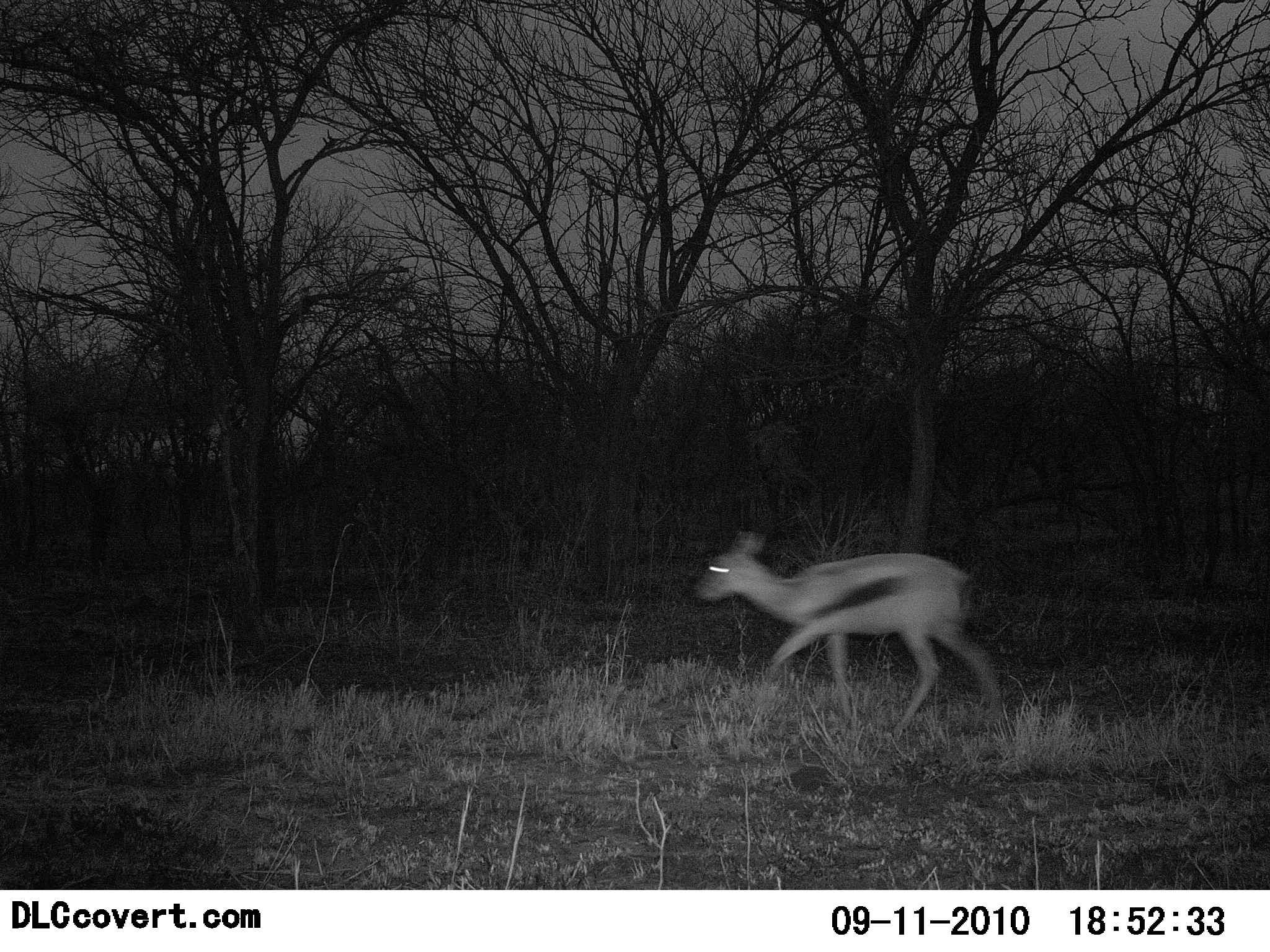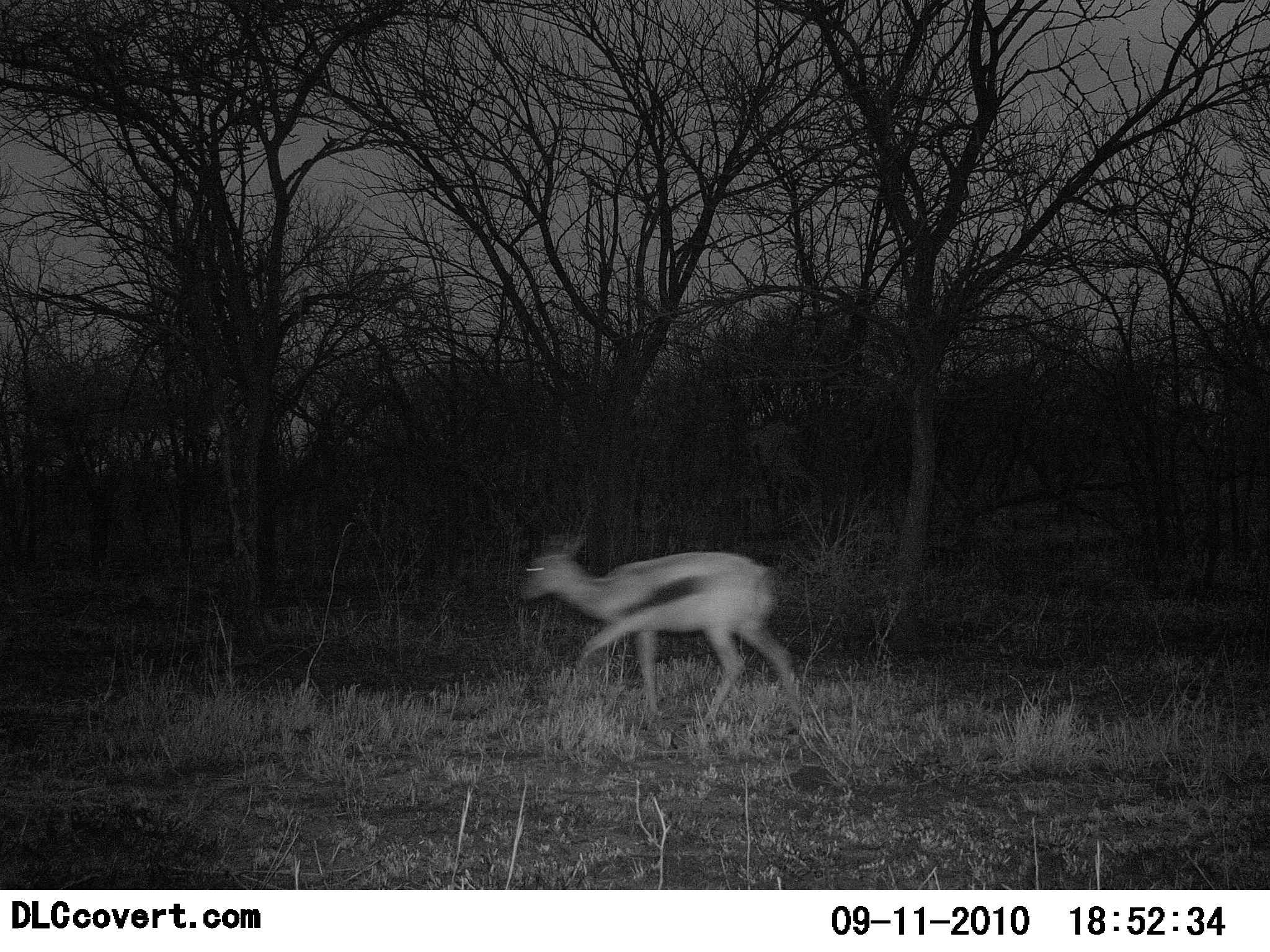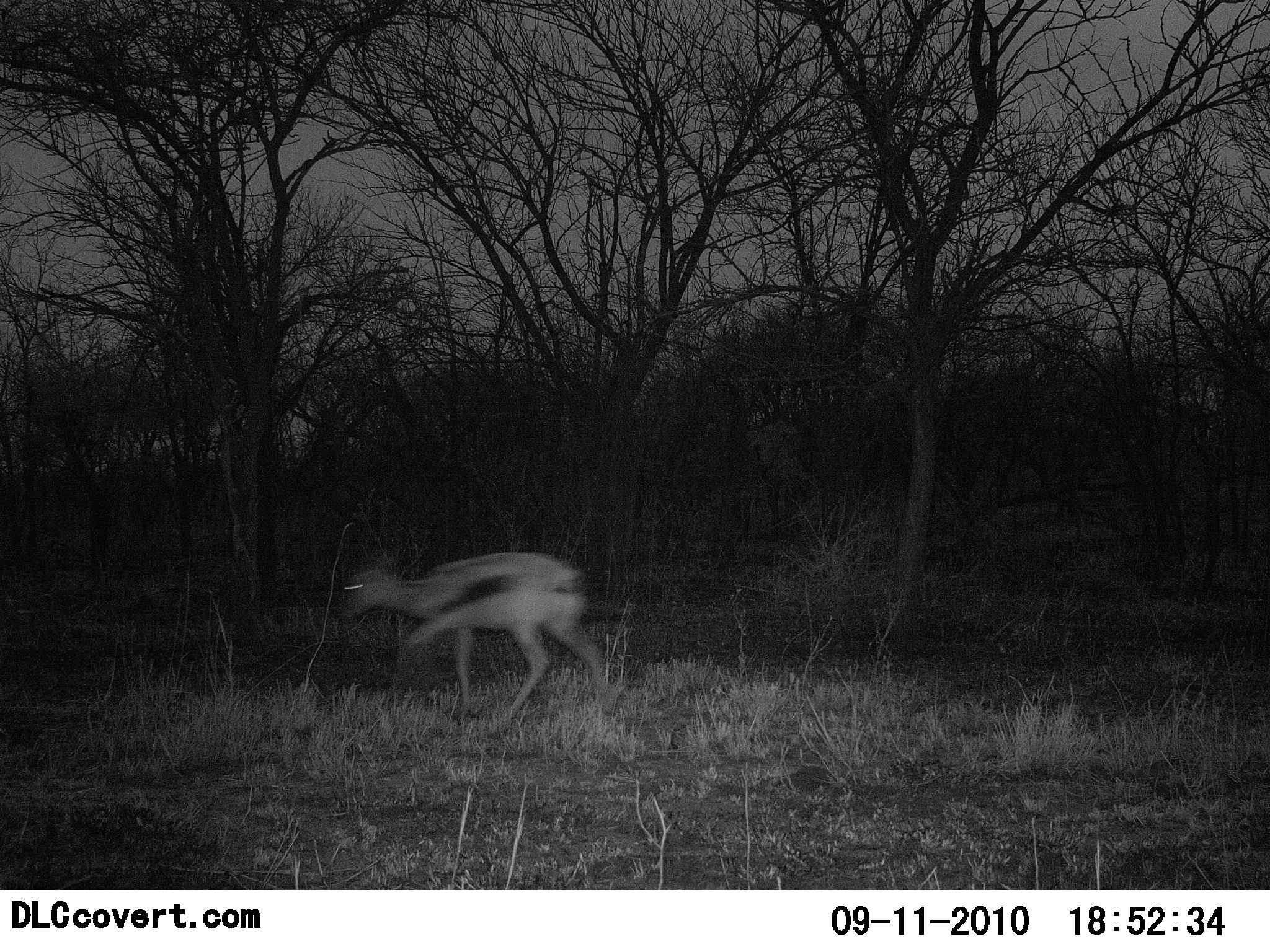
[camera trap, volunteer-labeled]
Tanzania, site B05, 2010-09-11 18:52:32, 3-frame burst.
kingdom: Animalia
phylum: Chordata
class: Mammalia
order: Artiodactyla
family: Bovidae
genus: Eudorcas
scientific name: Eudorcas thomsonii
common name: thomson's gazelle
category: gazellethomsons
Gazellethomsons (thomson's gazelle) (Eudorcas thomsonii), count 1. Behavior (volunteer vote fractions): standing 0%, resting 0%, moving 100%, interacting 0%. Young present (vote fraction): 0%. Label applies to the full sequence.